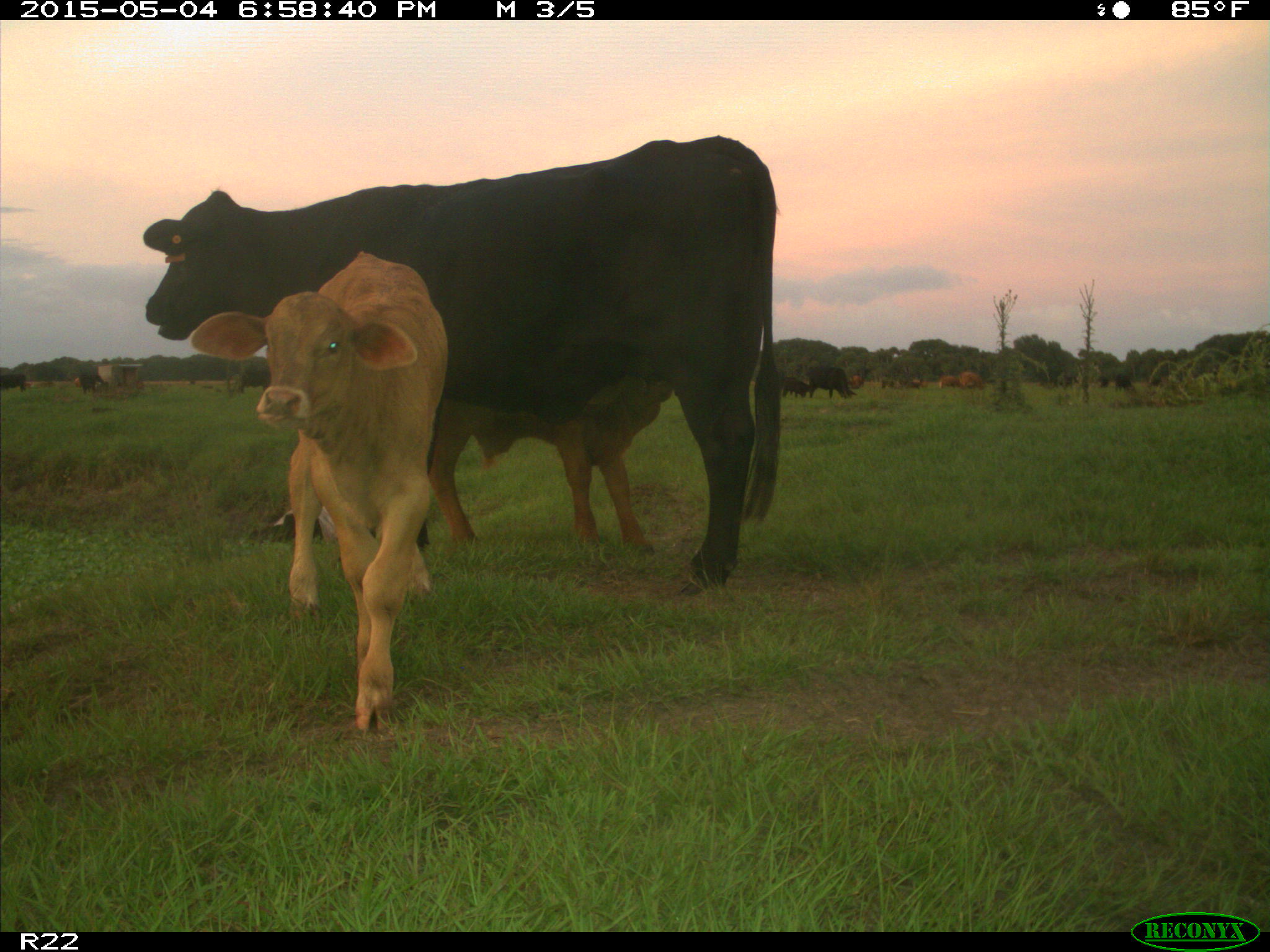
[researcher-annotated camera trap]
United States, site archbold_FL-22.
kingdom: Animalia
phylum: Chordata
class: Mammalia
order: Artiodactyla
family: Bovidae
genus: Bos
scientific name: Bos taurus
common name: domestic cow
Bos taurus (domestic cow).